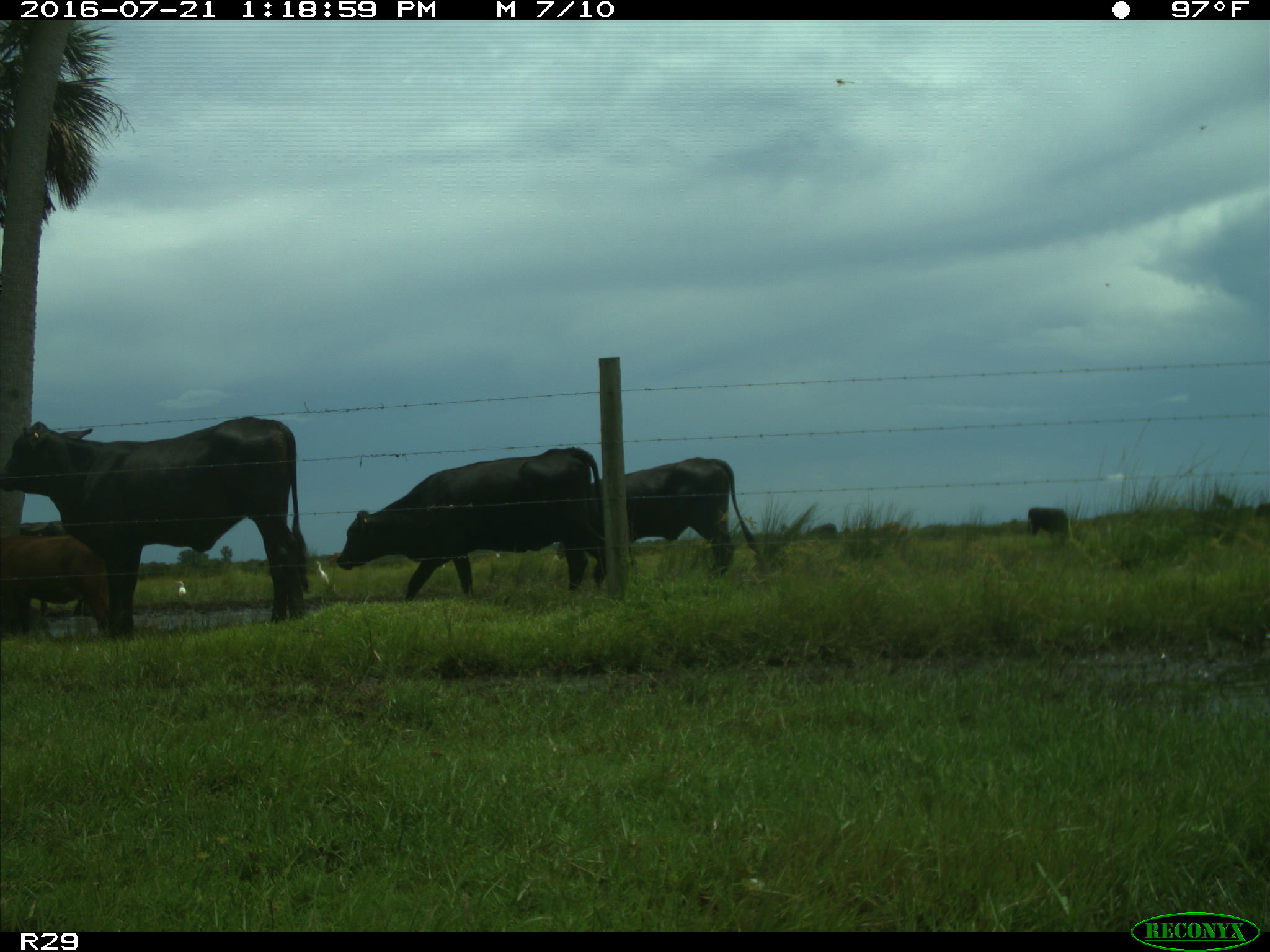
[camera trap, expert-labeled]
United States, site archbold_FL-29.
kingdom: Animalia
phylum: Chordata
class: Mammalia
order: Artiodactyla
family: Bovidae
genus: Bos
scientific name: Bos taurus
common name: domestic cow